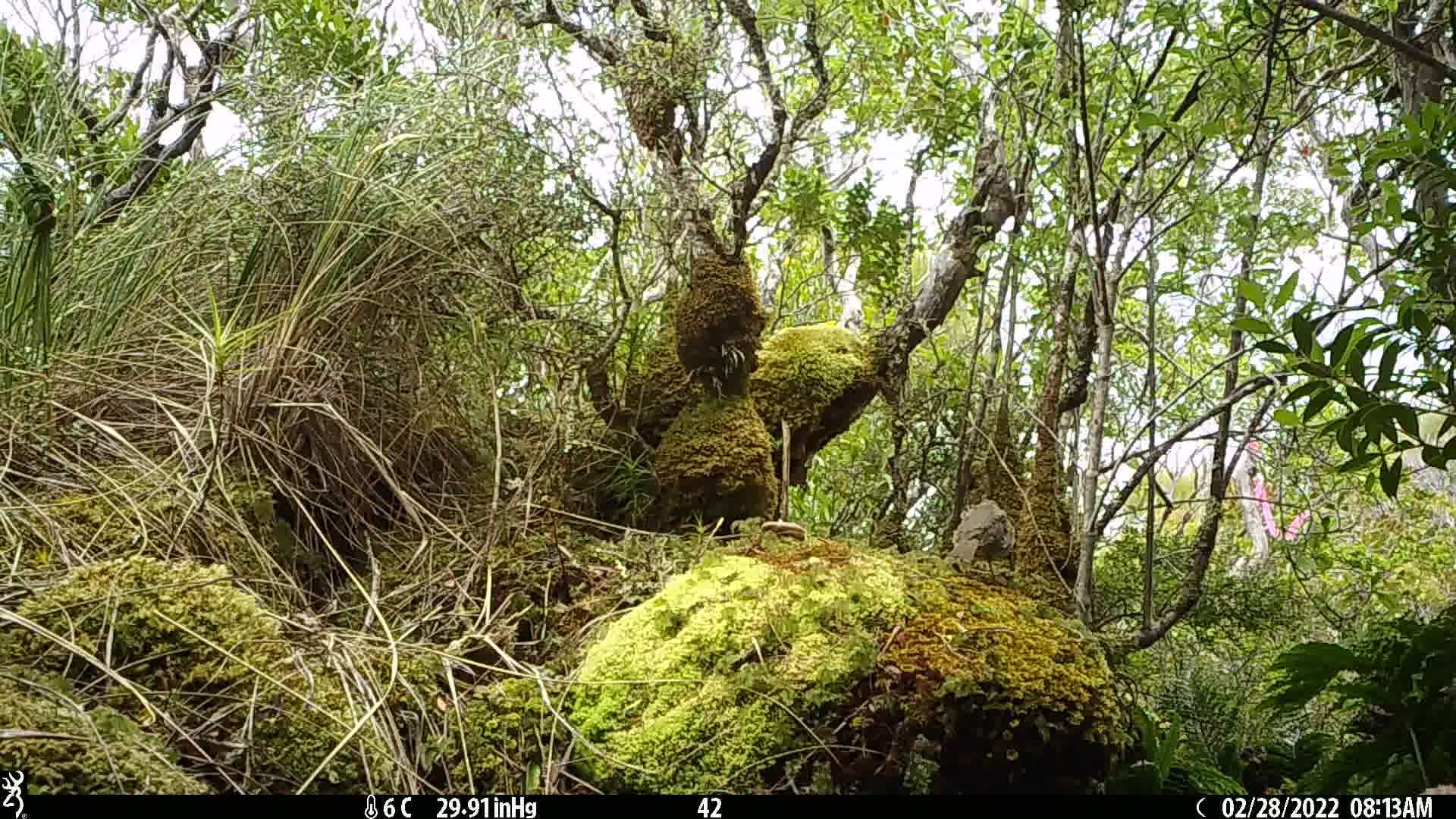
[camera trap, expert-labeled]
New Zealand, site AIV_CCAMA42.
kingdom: Animalia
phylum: Chordata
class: Aves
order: Passeriformes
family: Turdidae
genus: Turdus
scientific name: Turdus philomelos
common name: song thrush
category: thrush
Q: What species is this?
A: Thrush (song thrush) (Turdus philomelos).